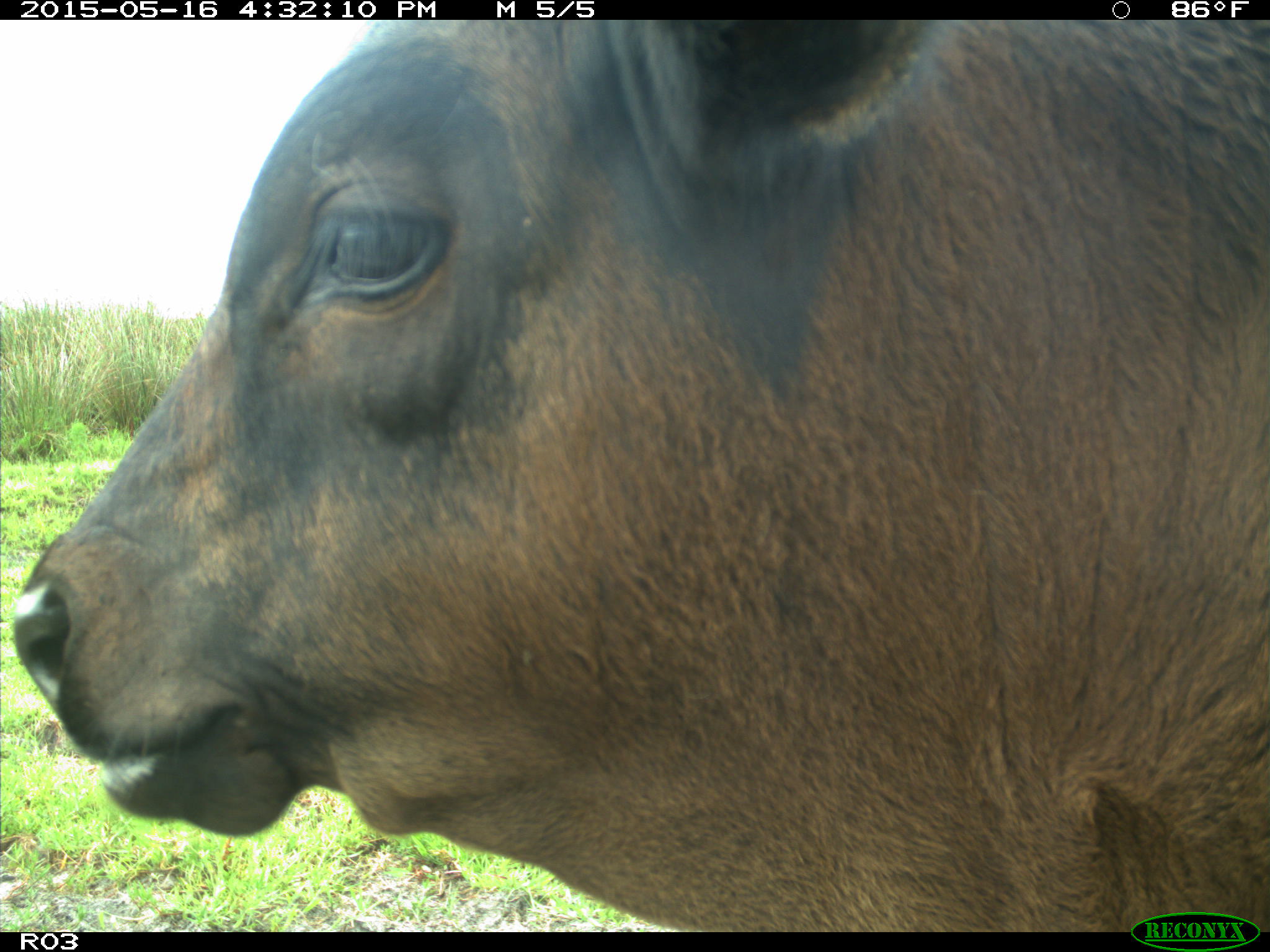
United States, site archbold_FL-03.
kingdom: Animalia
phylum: Chordata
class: Mammalia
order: Artiodactyla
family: Bovidae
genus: Bos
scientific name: Bos taurus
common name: domestic cow